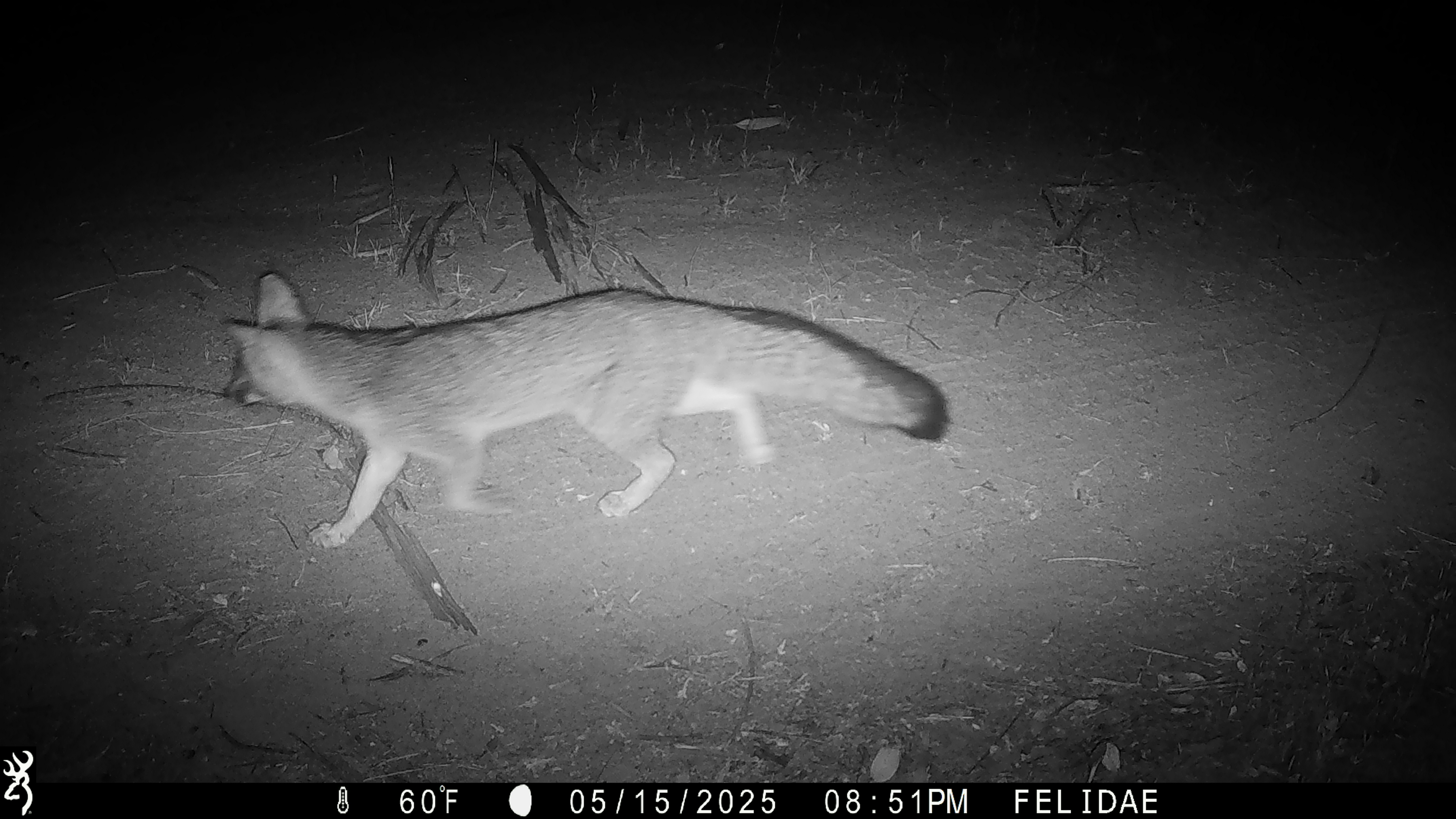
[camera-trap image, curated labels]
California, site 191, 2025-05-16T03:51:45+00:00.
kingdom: Animalia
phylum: Chordata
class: Mammalia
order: Carnivora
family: Canidae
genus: Urocyon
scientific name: Urocyon cinereoargenteus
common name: gray fox